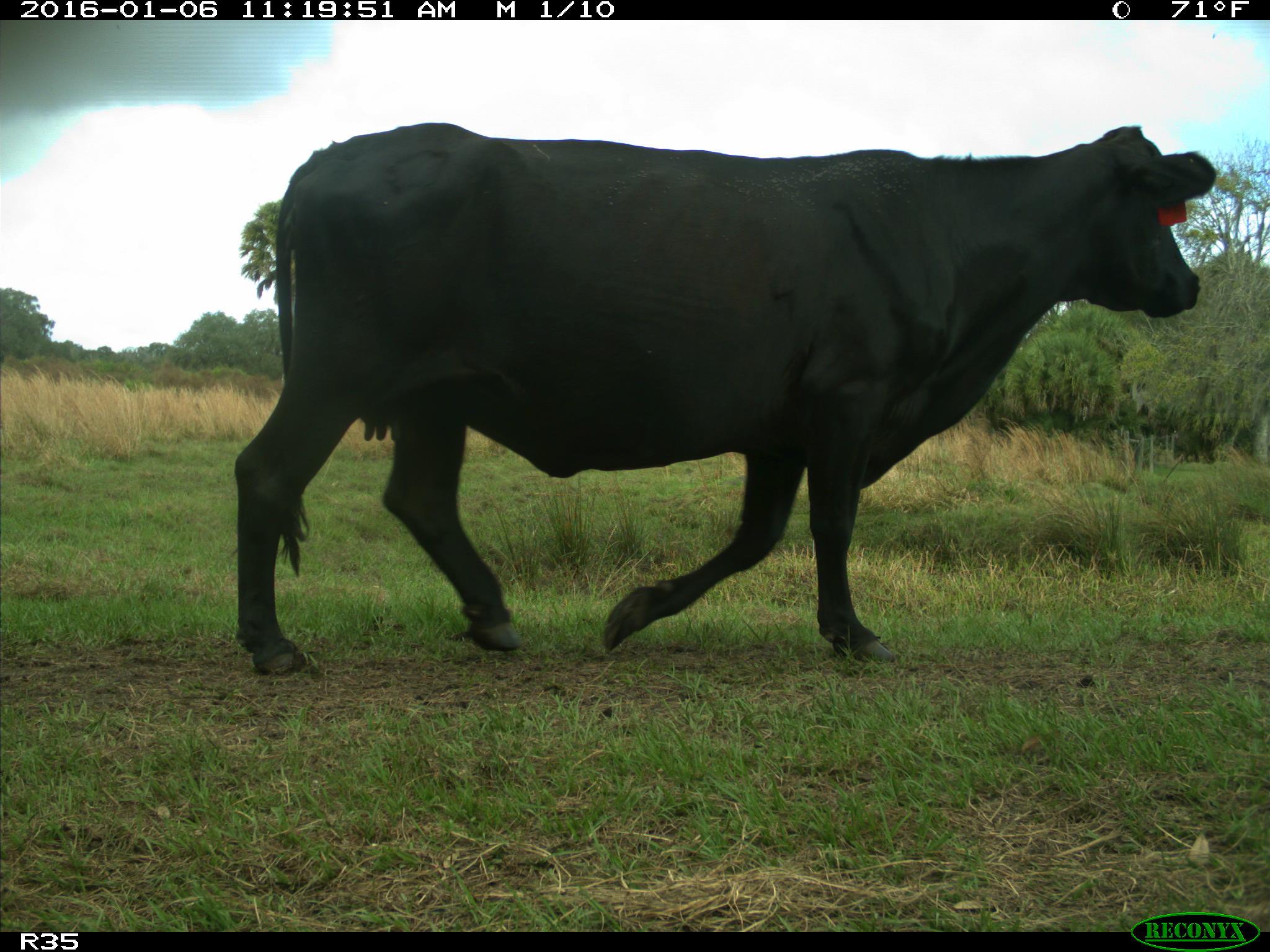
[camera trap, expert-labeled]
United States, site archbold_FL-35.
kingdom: Animalia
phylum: Chordata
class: Mammalia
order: Artiodactyla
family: Bovidae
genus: Bos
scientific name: Bos taurus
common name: domestic cow